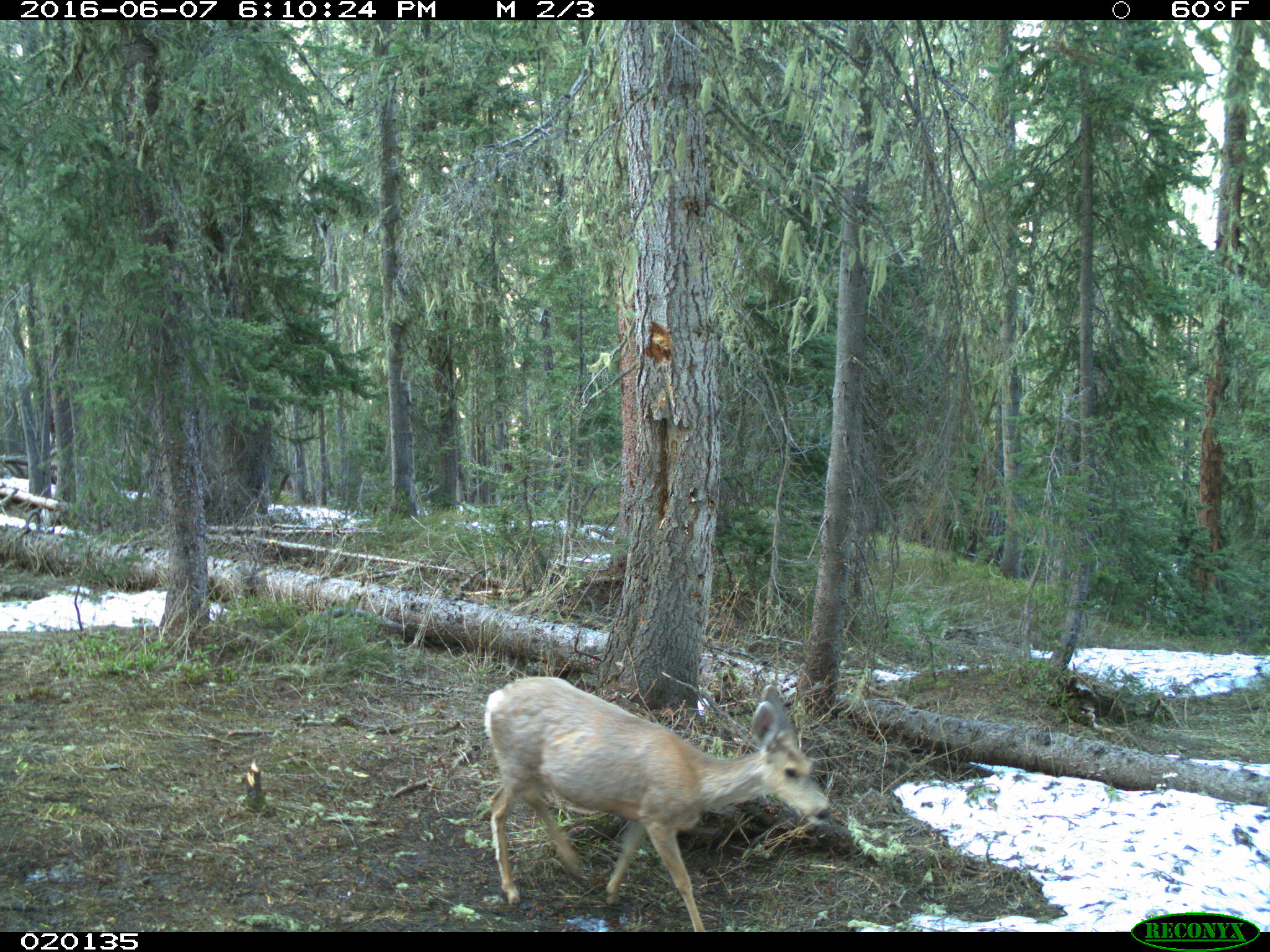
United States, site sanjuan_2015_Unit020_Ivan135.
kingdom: Animalia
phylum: Chordata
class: Mammalia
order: Artiodactyla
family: Cervidae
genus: Odocoileus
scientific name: Odocoileus hemionus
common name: mule deer